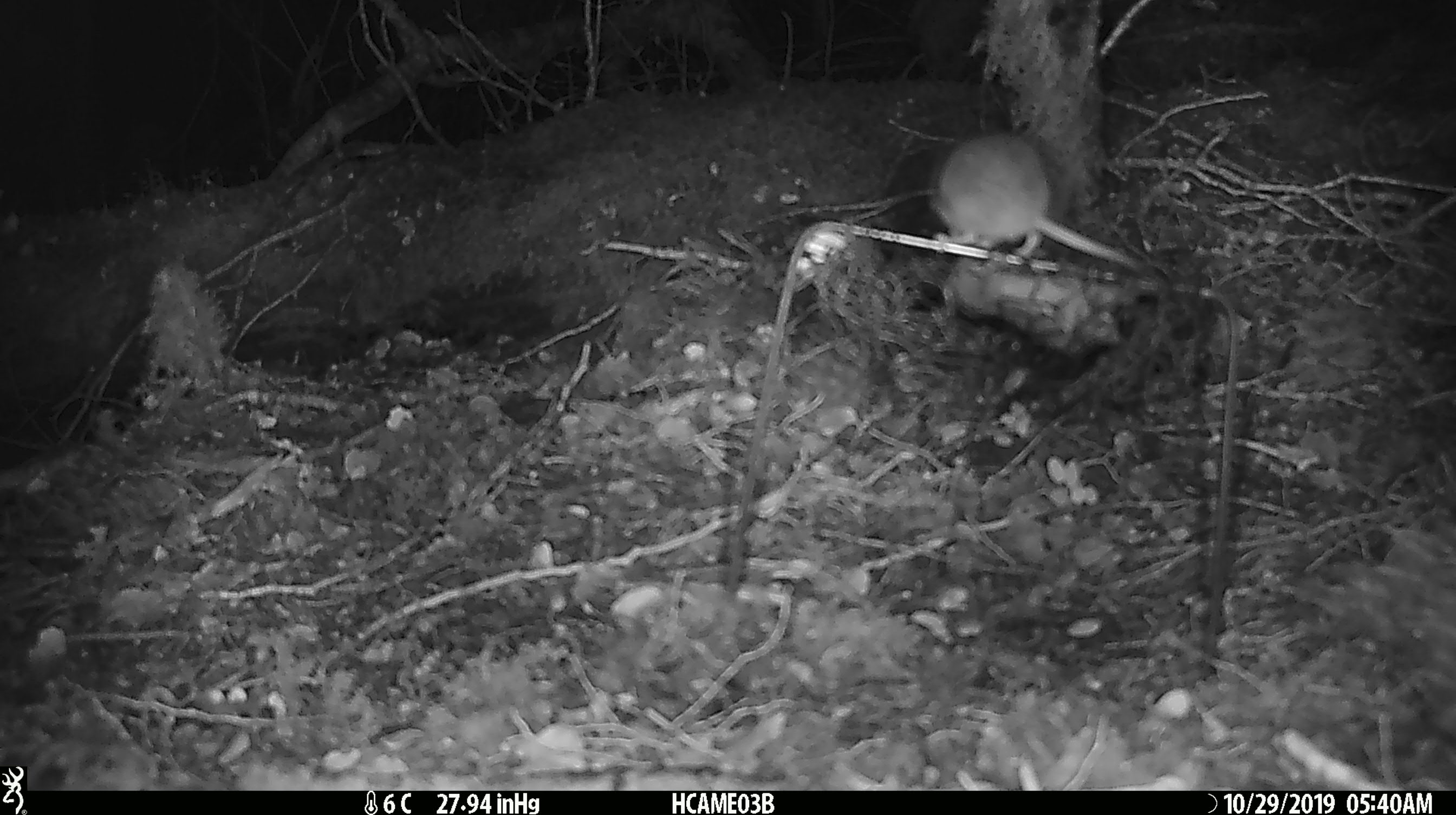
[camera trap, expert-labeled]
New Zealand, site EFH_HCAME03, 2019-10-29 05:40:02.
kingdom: Animalia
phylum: Chordata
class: Mammalia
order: Rodentia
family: Muridae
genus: Mus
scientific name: Mus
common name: mouse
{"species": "mouse (Mus)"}